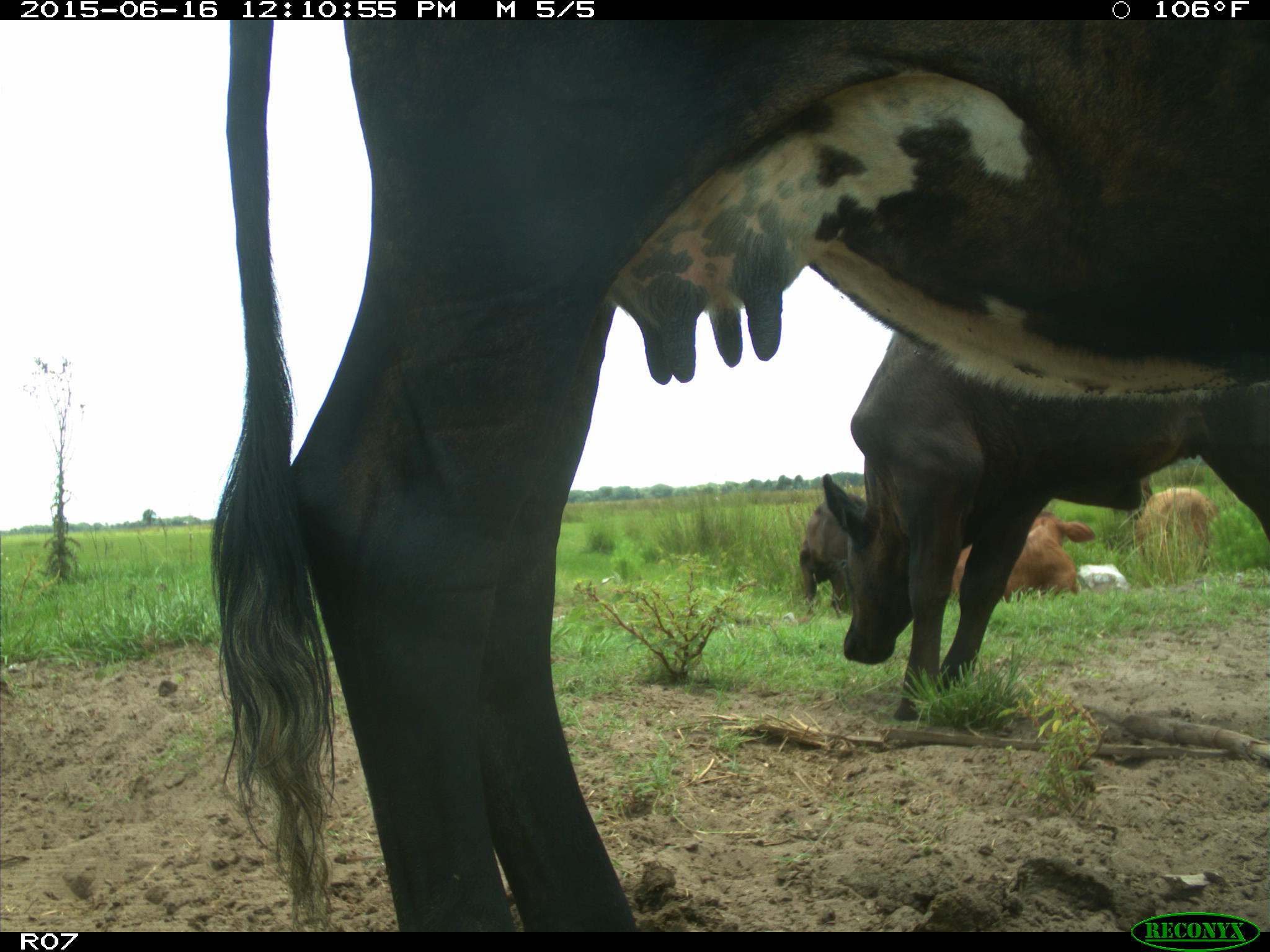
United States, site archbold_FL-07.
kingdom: Animalia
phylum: Chordata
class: Mammalia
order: Artiodactyla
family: Bovidae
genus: Bos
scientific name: Bos taurus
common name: domestic cow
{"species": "Bos taurus (domestic cow)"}